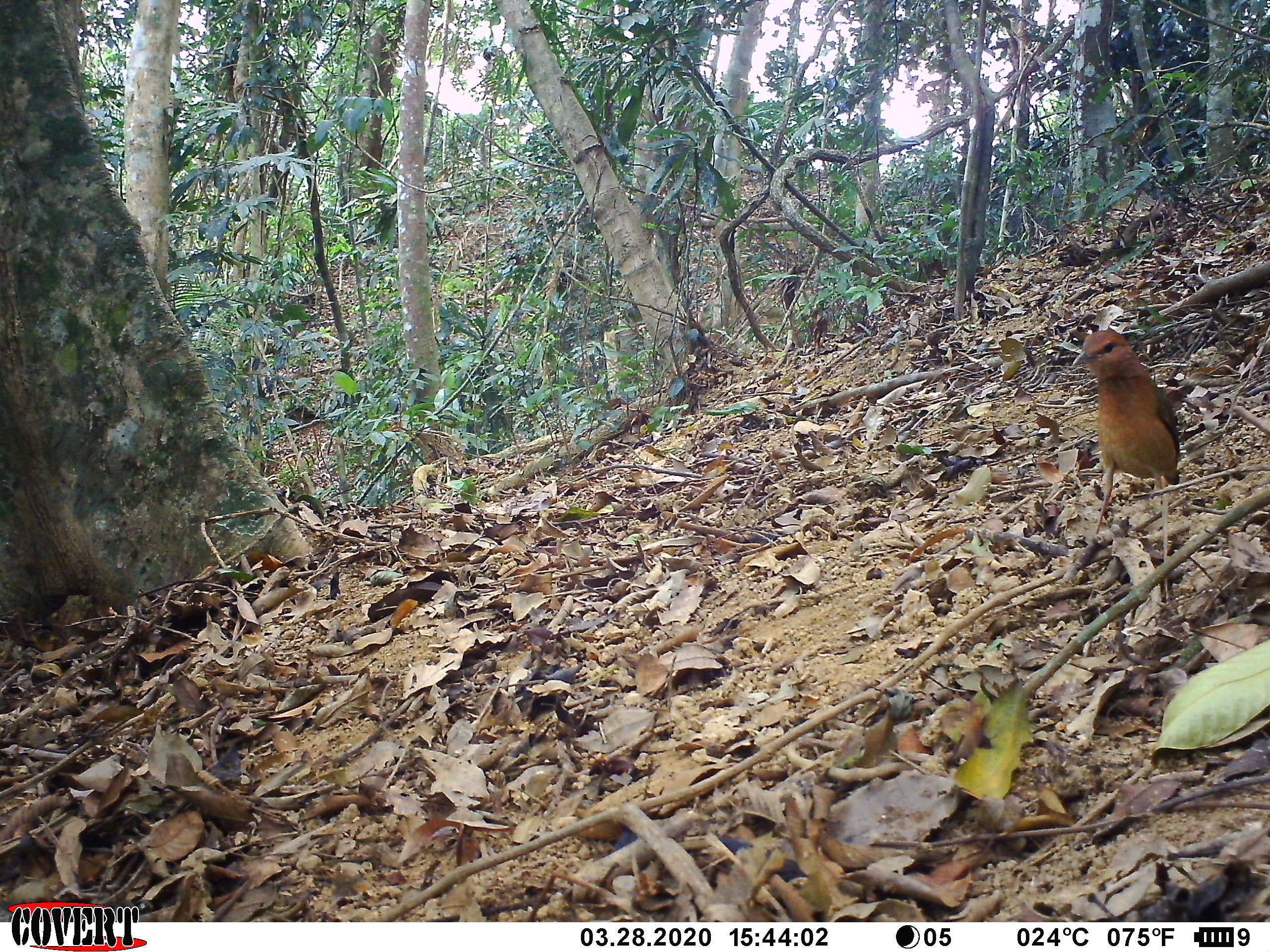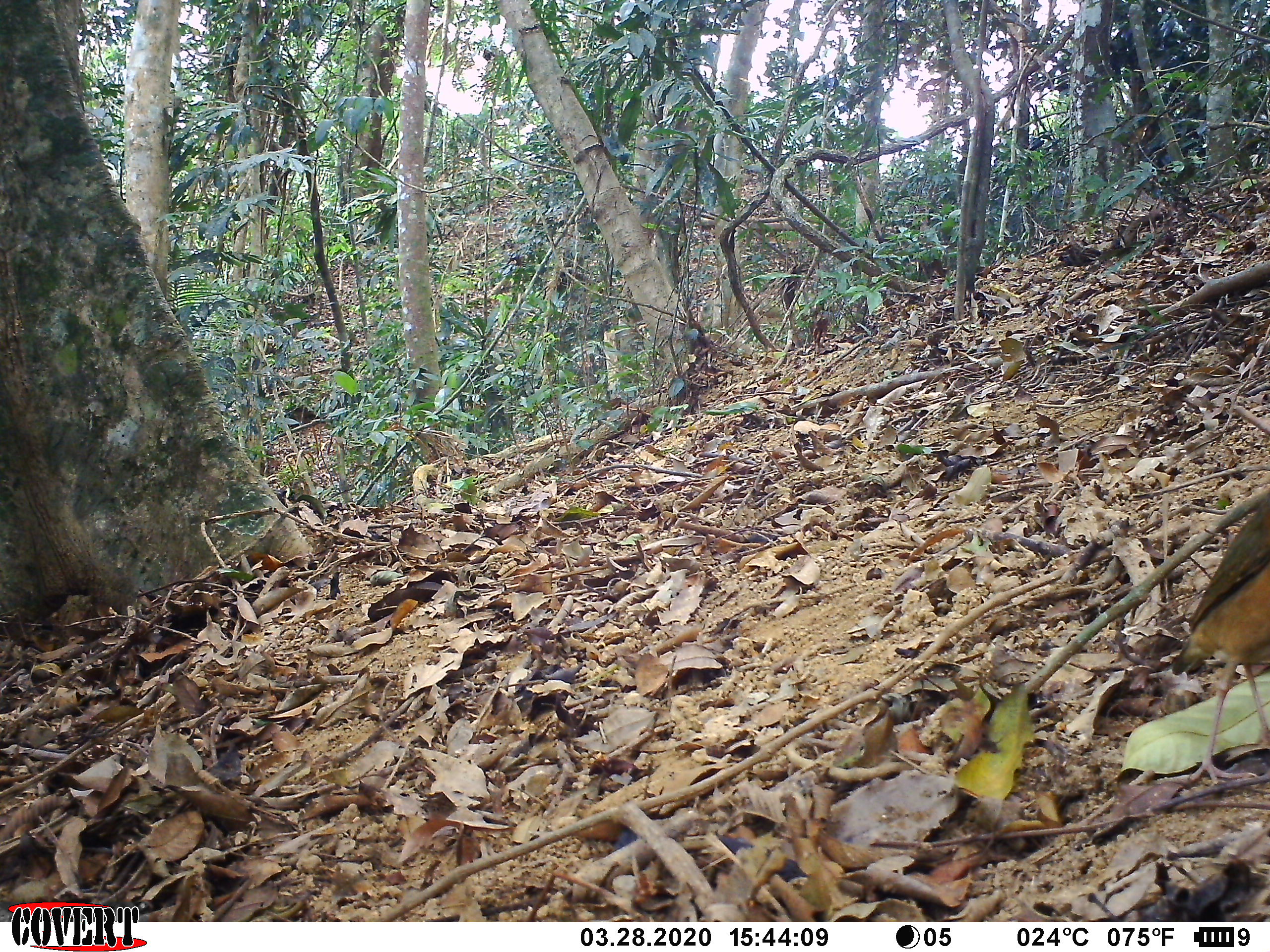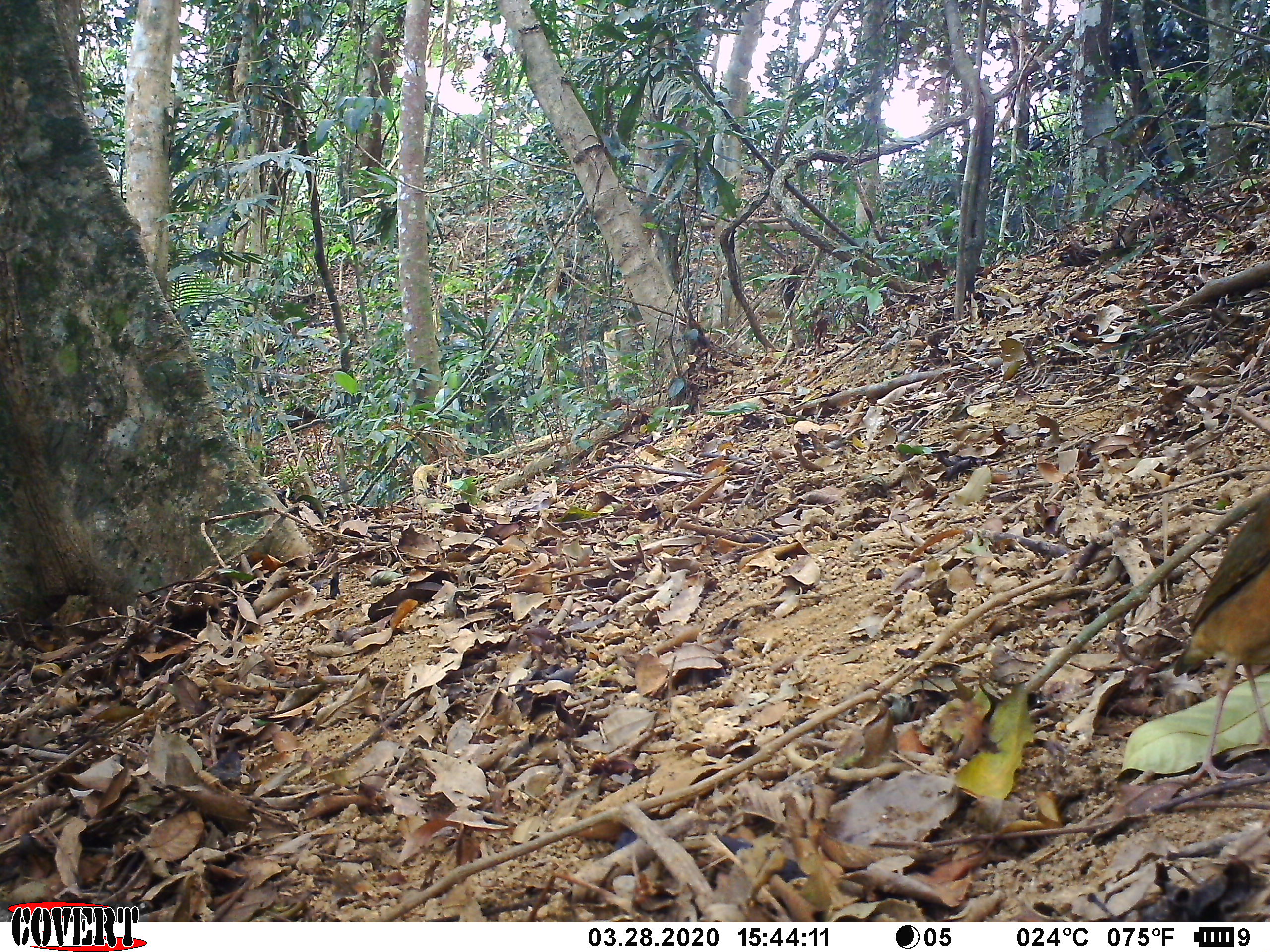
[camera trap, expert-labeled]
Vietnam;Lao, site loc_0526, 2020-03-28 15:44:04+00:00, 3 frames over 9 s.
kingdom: Animalia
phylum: Chordata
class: Aves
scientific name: Aves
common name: bird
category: unidentified bird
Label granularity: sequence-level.